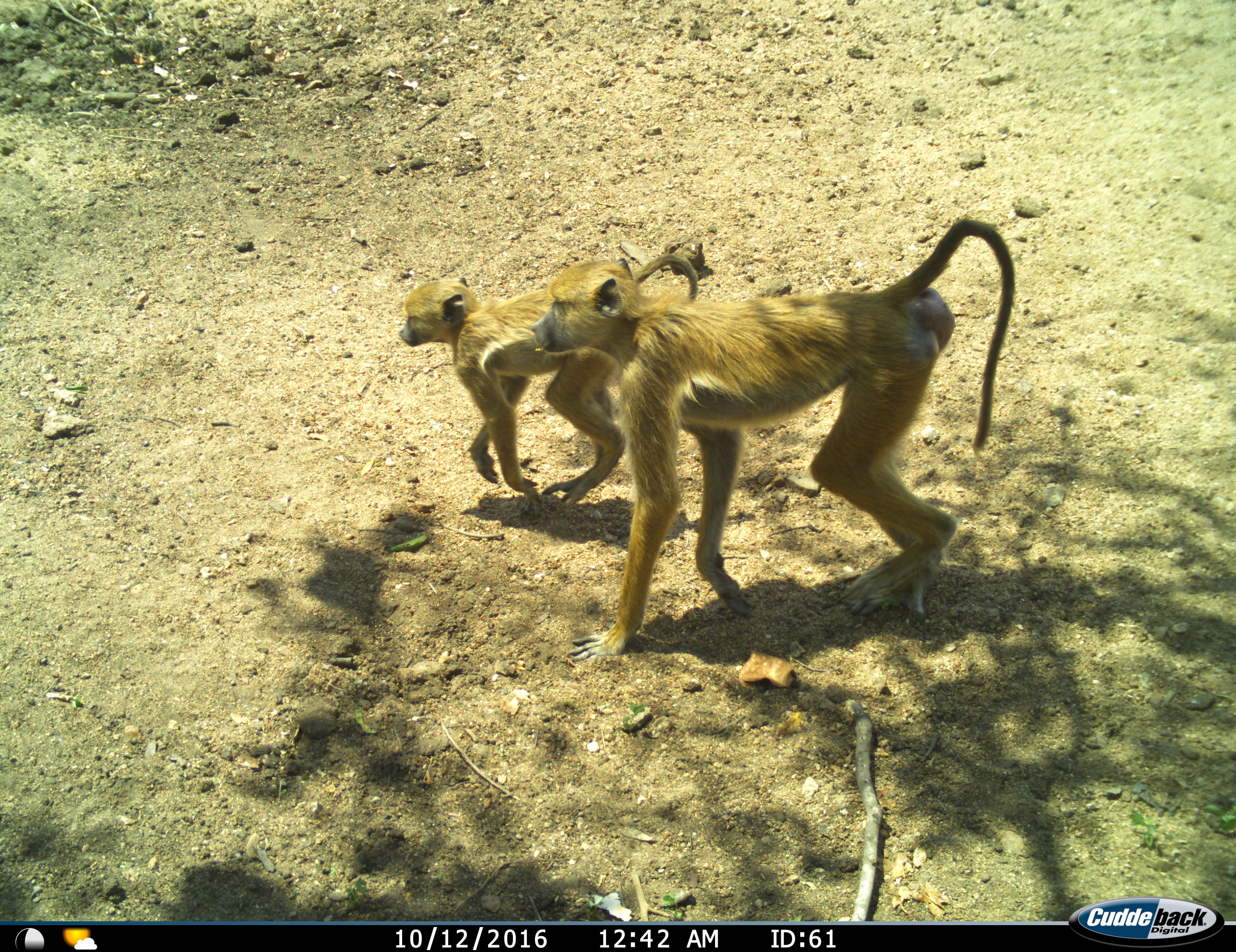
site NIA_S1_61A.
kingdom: Animalia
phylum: Chordata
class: Mammalia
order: Primates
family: Cercopithecidae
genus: Papio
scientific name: Papio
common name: baboon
Baboon (Papio), count 2. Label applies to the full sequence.